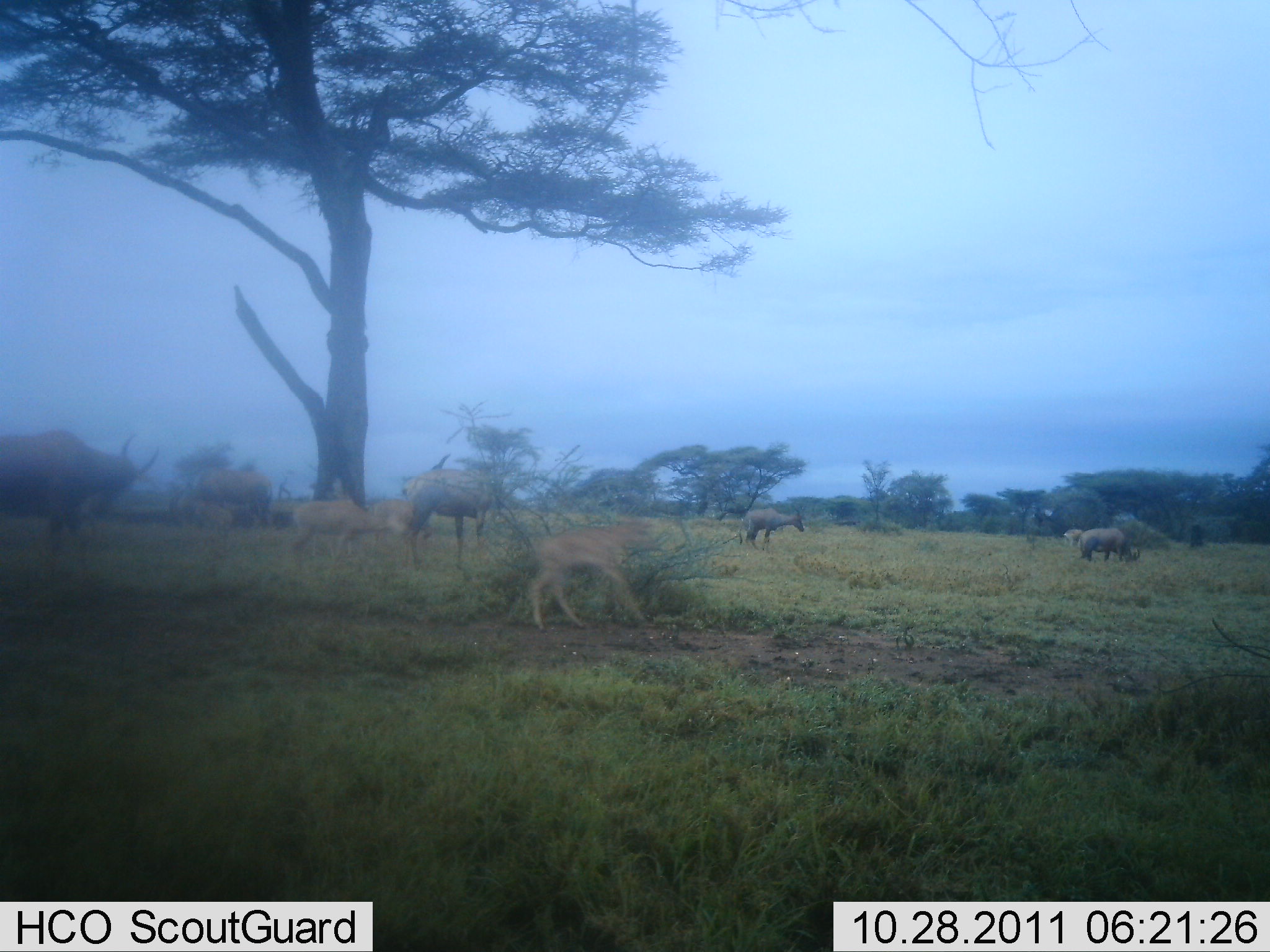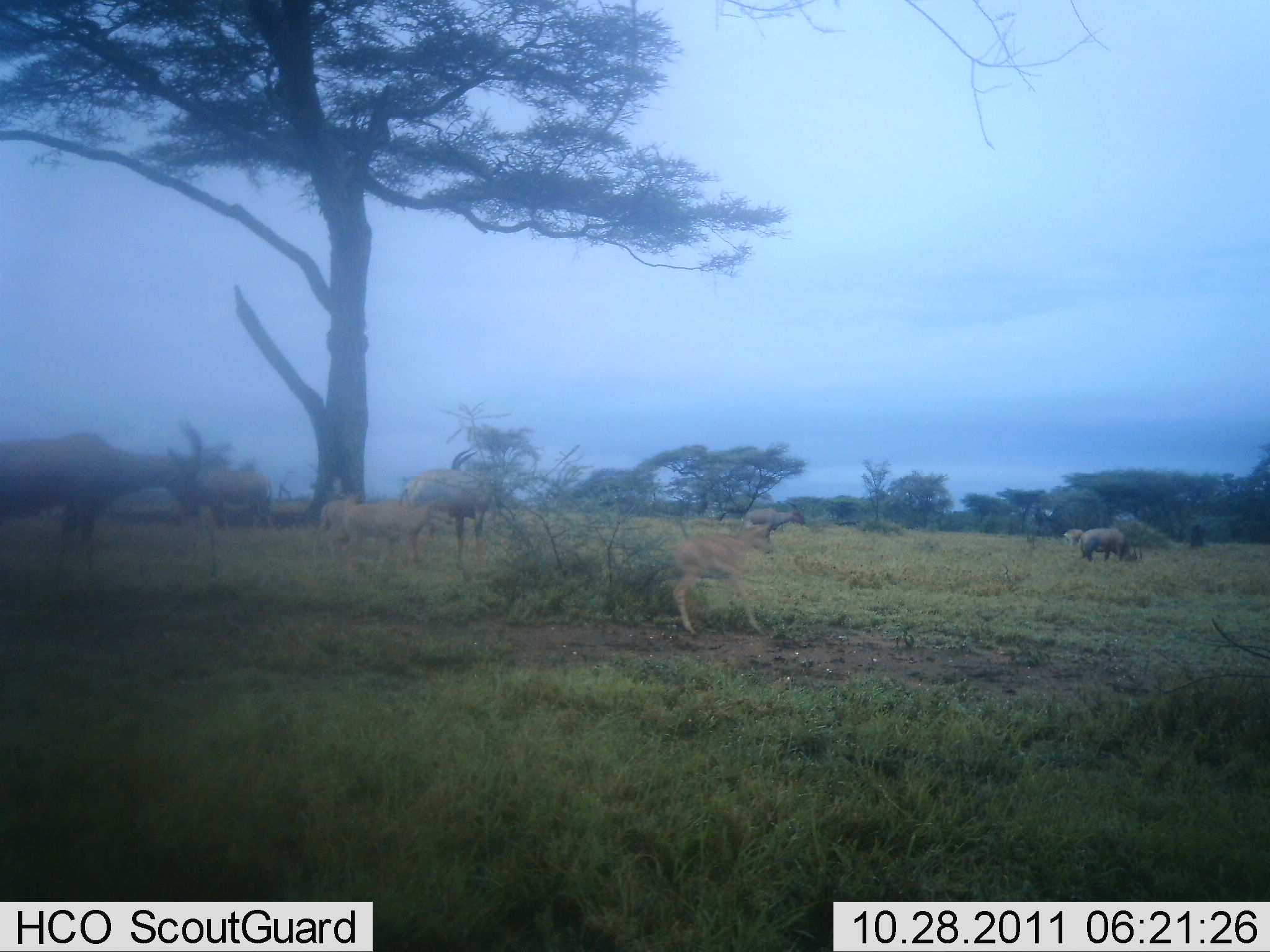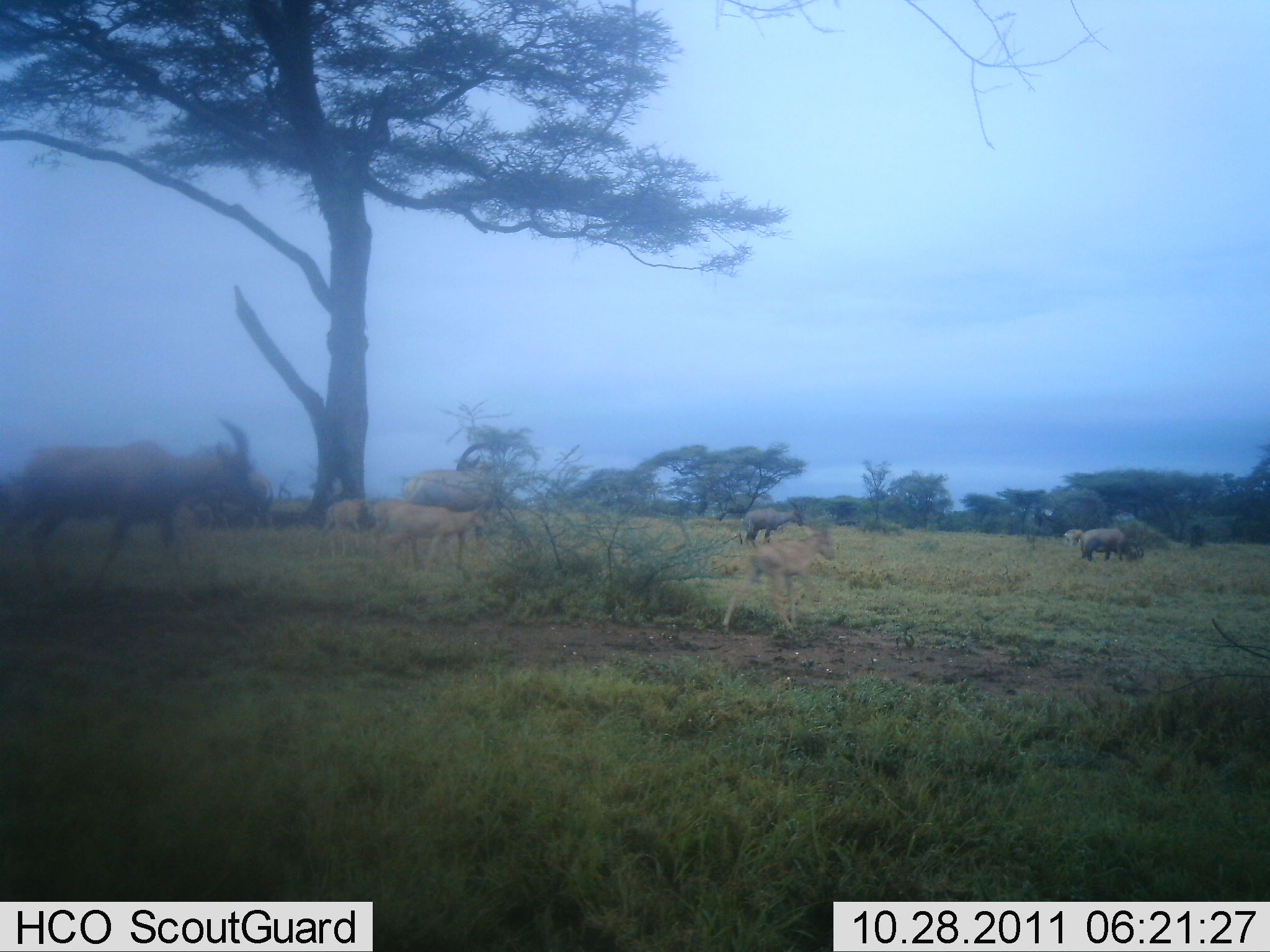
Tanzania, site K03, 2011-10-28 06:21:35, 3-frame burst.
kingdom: Animalia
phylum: Chordata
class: Mammalia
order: Artiodactyla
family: Bovidae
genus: Alcelaphus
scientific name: Alcelaphus buselaphus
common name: hartebeest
Hartebeest (Alcelaphus buselaphus), count 5. Behavior (volunteer vote fractions): standing 50%, resting 10%, moving 70%, interacting 0%. Young present (vote fraction): 60%. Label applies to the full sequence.